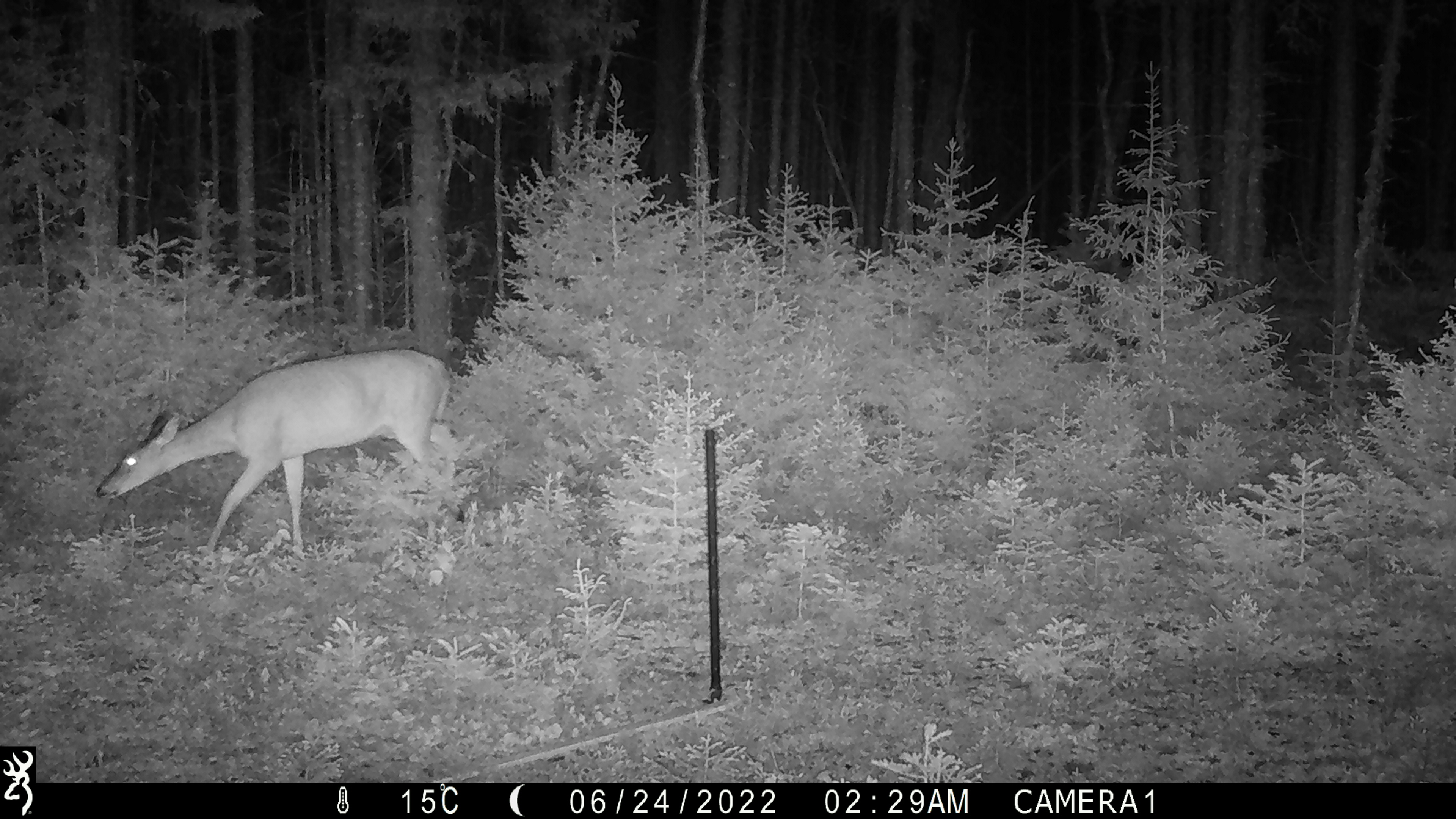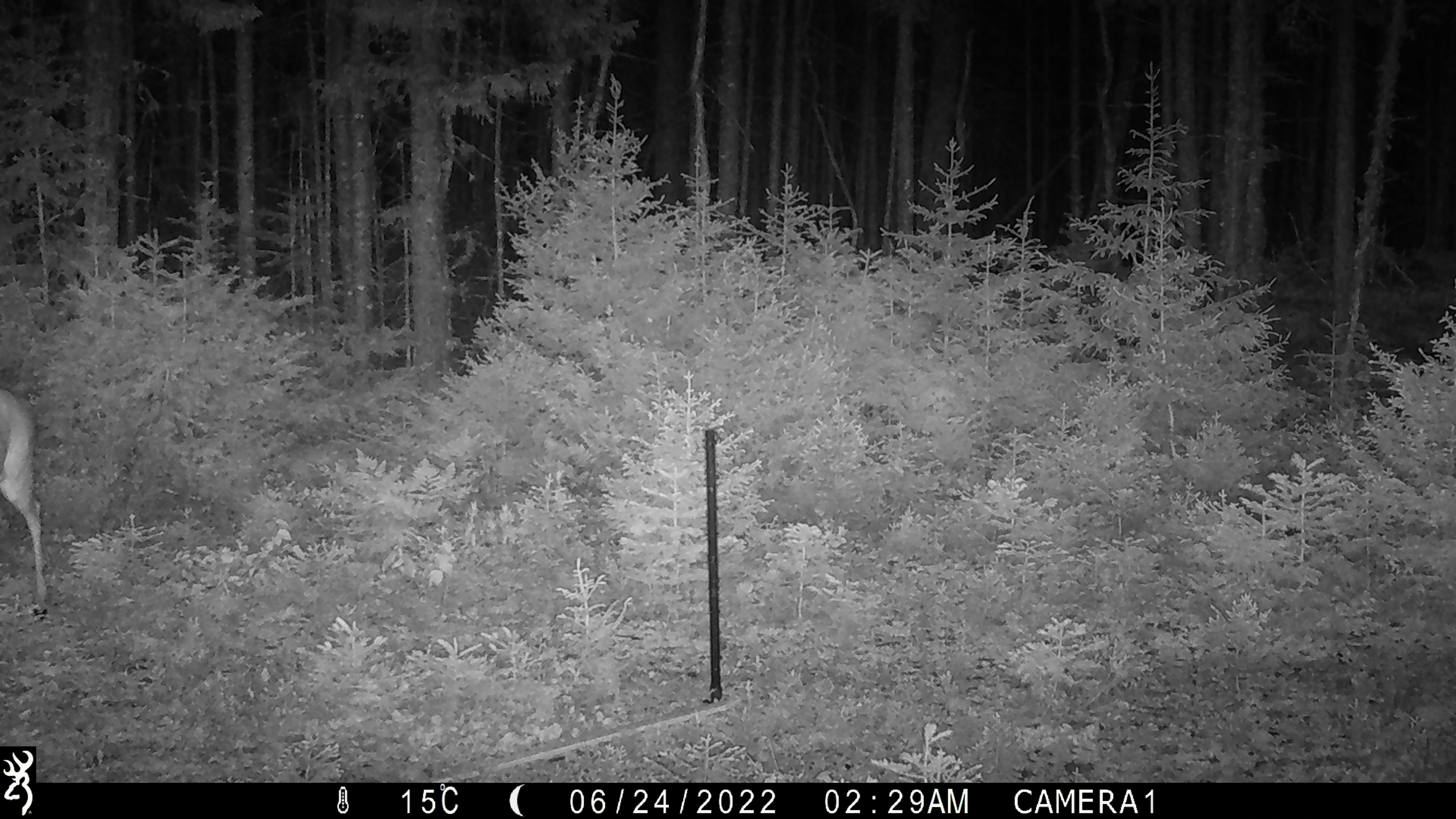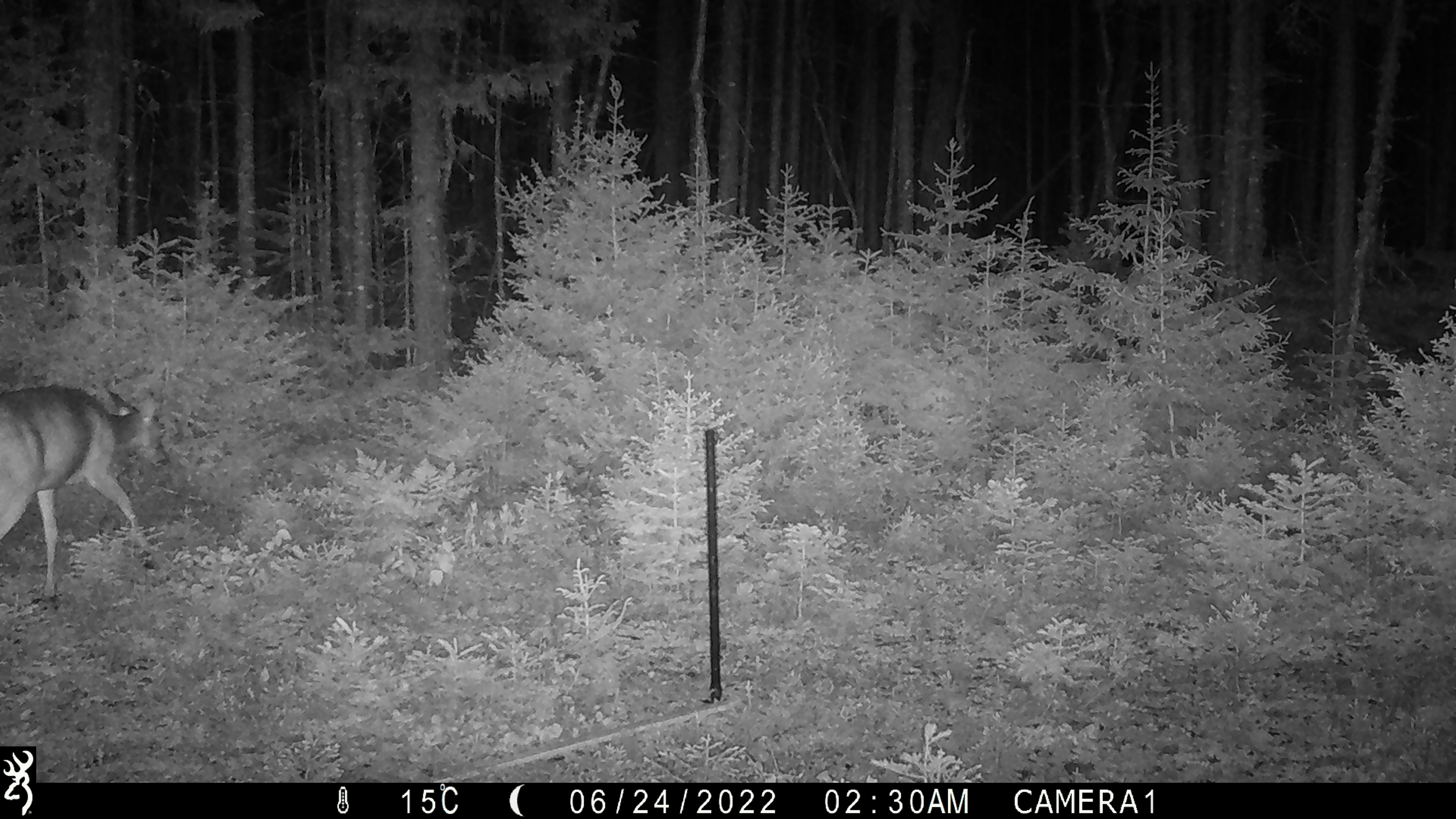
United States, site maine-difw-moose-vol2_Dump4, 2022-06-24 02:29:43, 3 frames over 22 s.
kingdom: Animalia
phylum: Chordata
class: Mammalia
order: Artiodactyla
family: Cervidae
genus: Odocoileus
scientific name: Odocoileus virginianus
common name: white-tailed deer